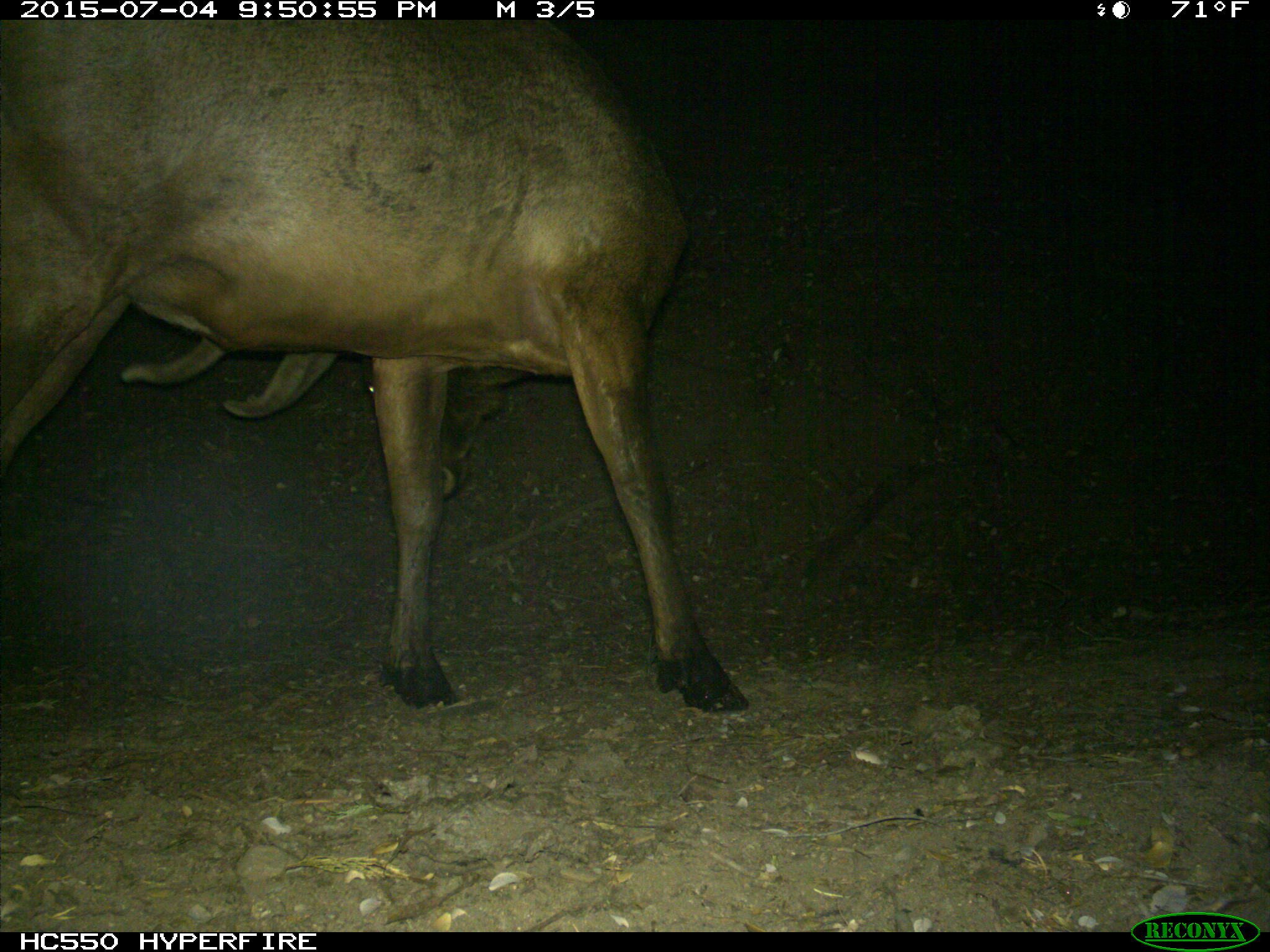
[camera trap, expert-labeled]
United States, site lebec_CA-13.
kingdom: Animalia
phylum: Chordata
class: Mammalia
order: Artiodactyla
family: Cervidae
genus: Cervus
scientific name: Cervus canadensis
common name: elk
Cervus canadensis (elk).